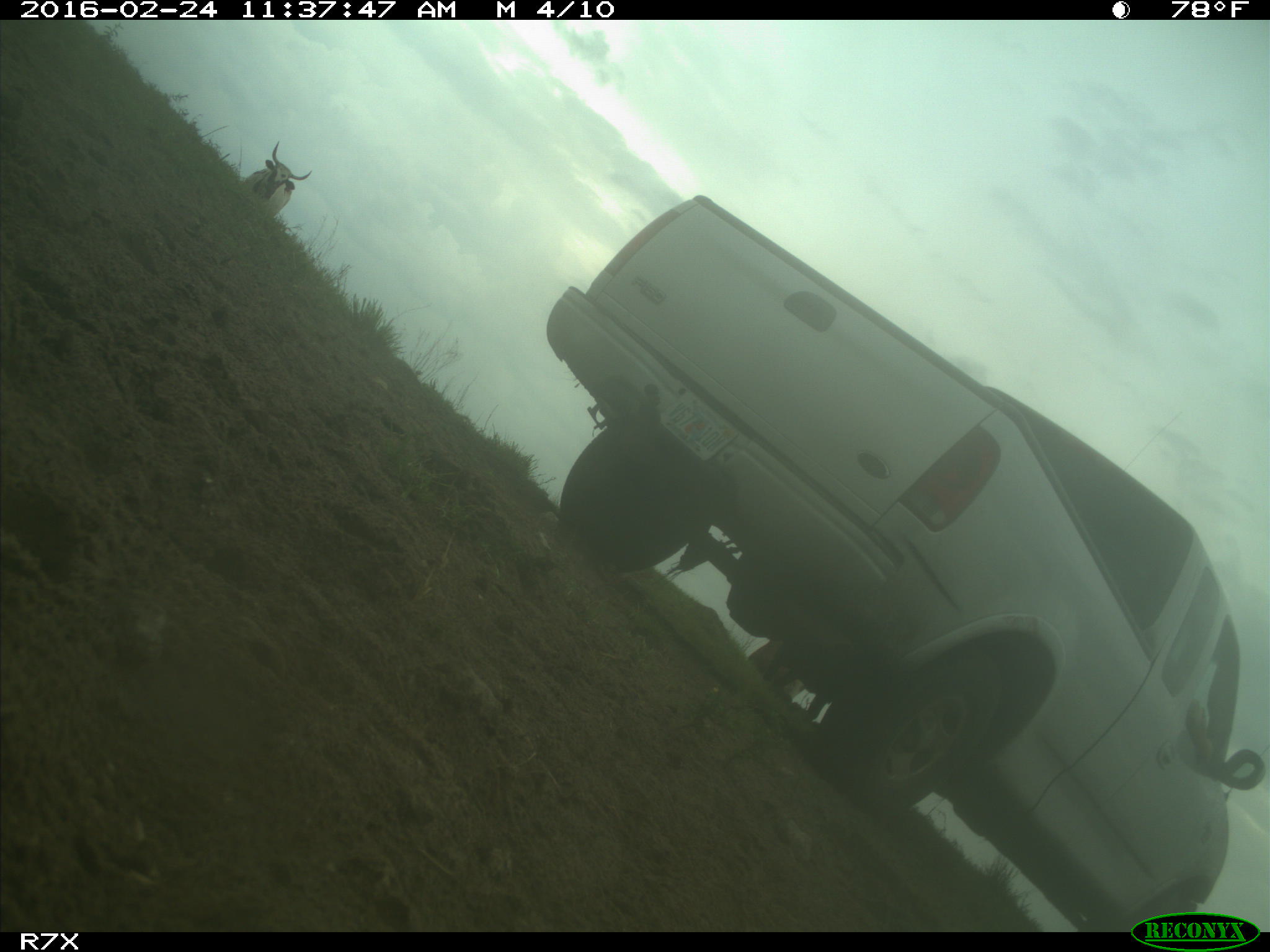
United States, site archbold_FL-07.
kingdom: Animalia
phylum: Chordata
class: Mammalia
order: Artiodactyla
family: Bovidae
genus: Bos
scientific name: Bos taurus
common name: domestic cow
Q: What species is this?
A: Bos taurus (domestic cow).